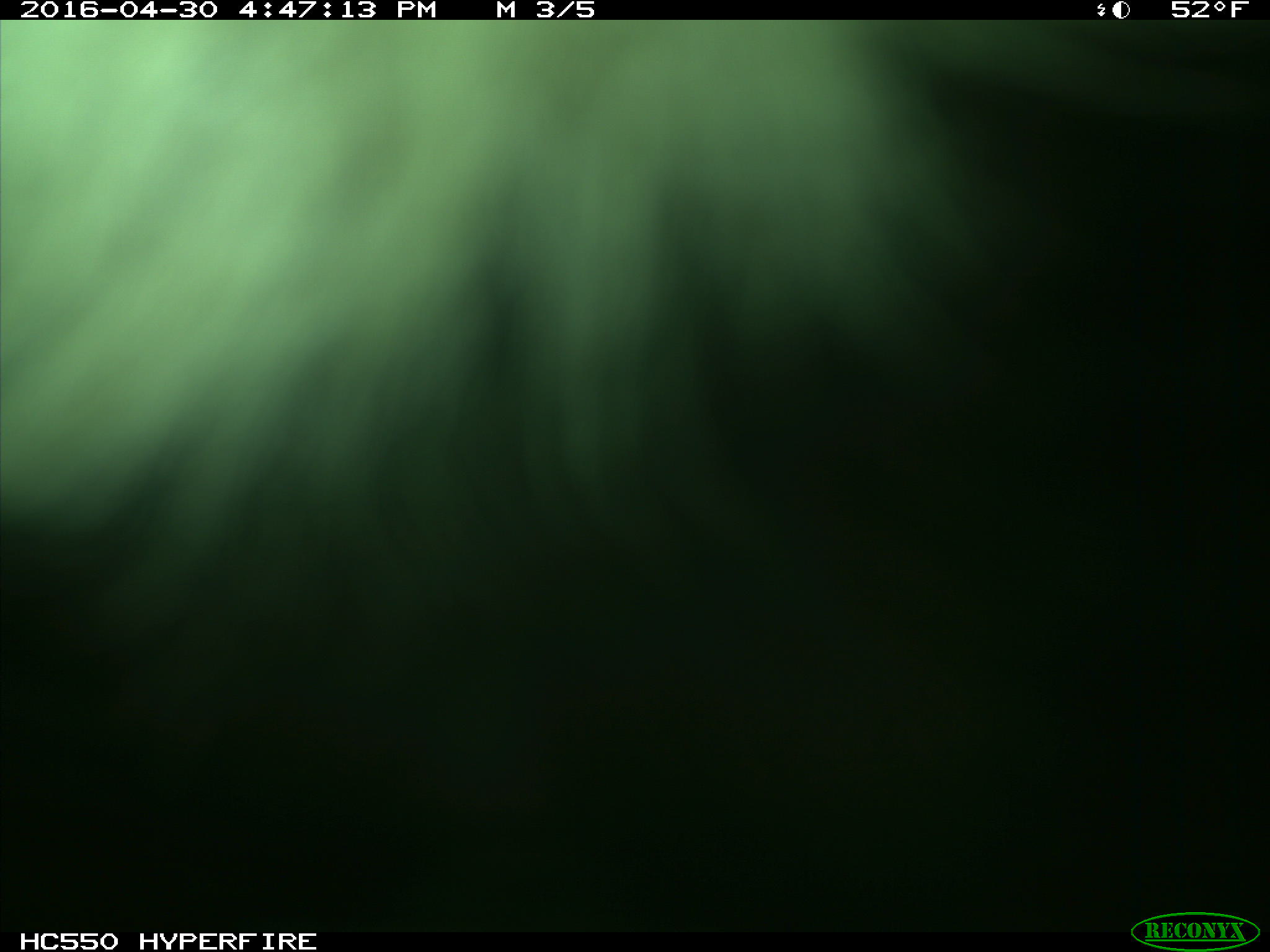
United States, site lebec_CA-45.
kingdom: Animalia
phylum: Chordata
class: Mammalia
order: Artiodactyla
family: Bovidae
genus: Bos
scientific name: Bos taurus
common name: domestic cow